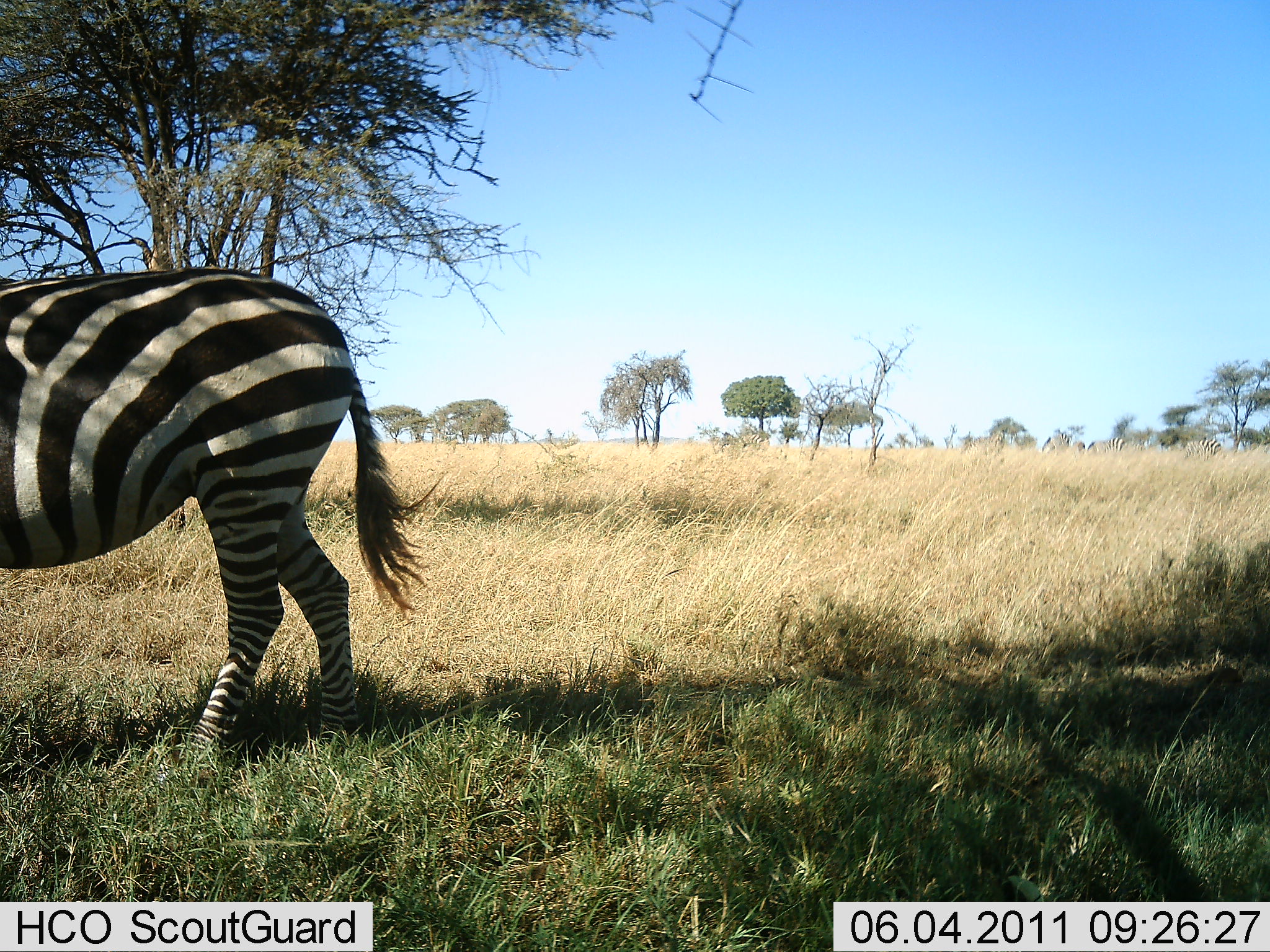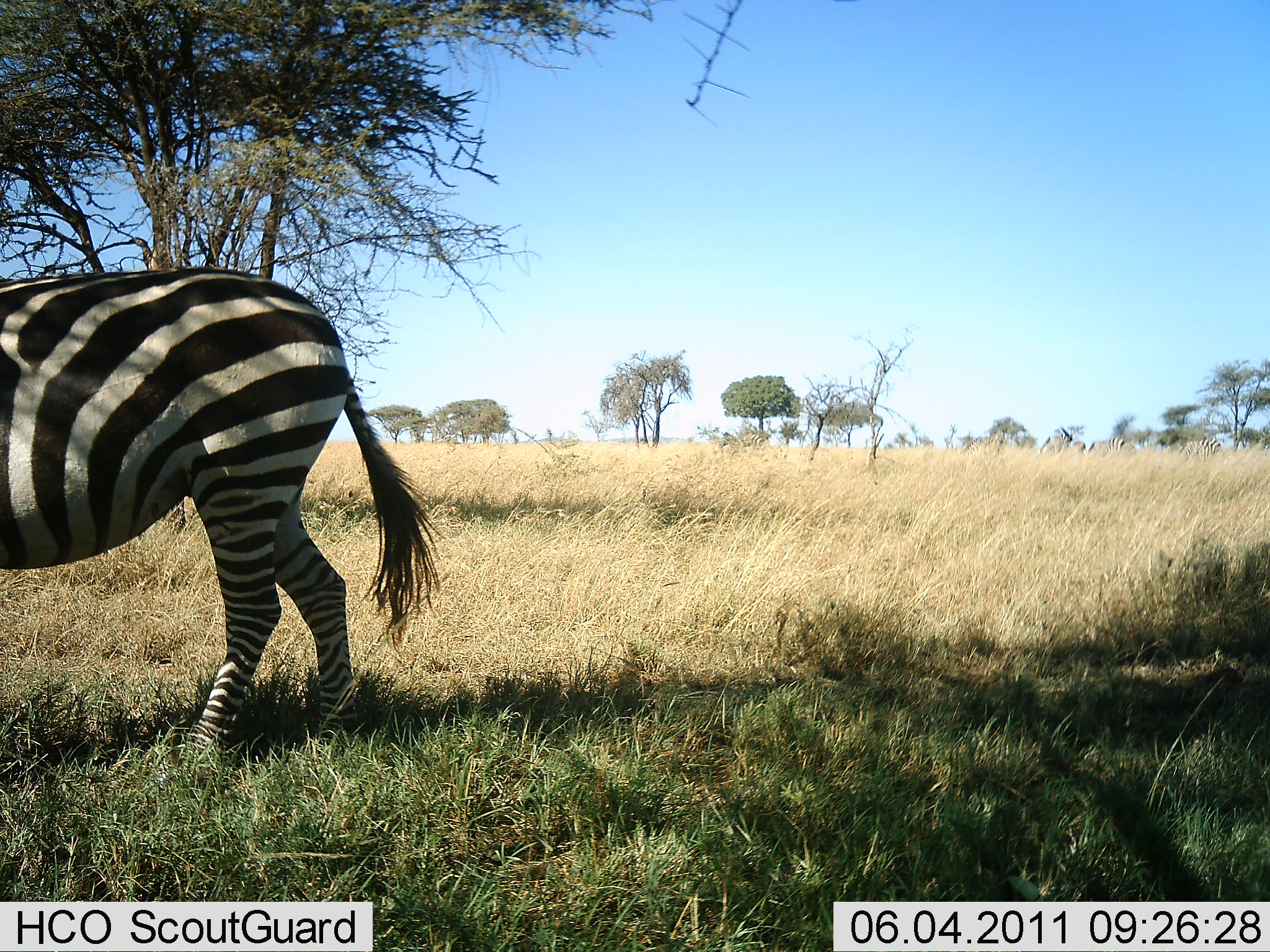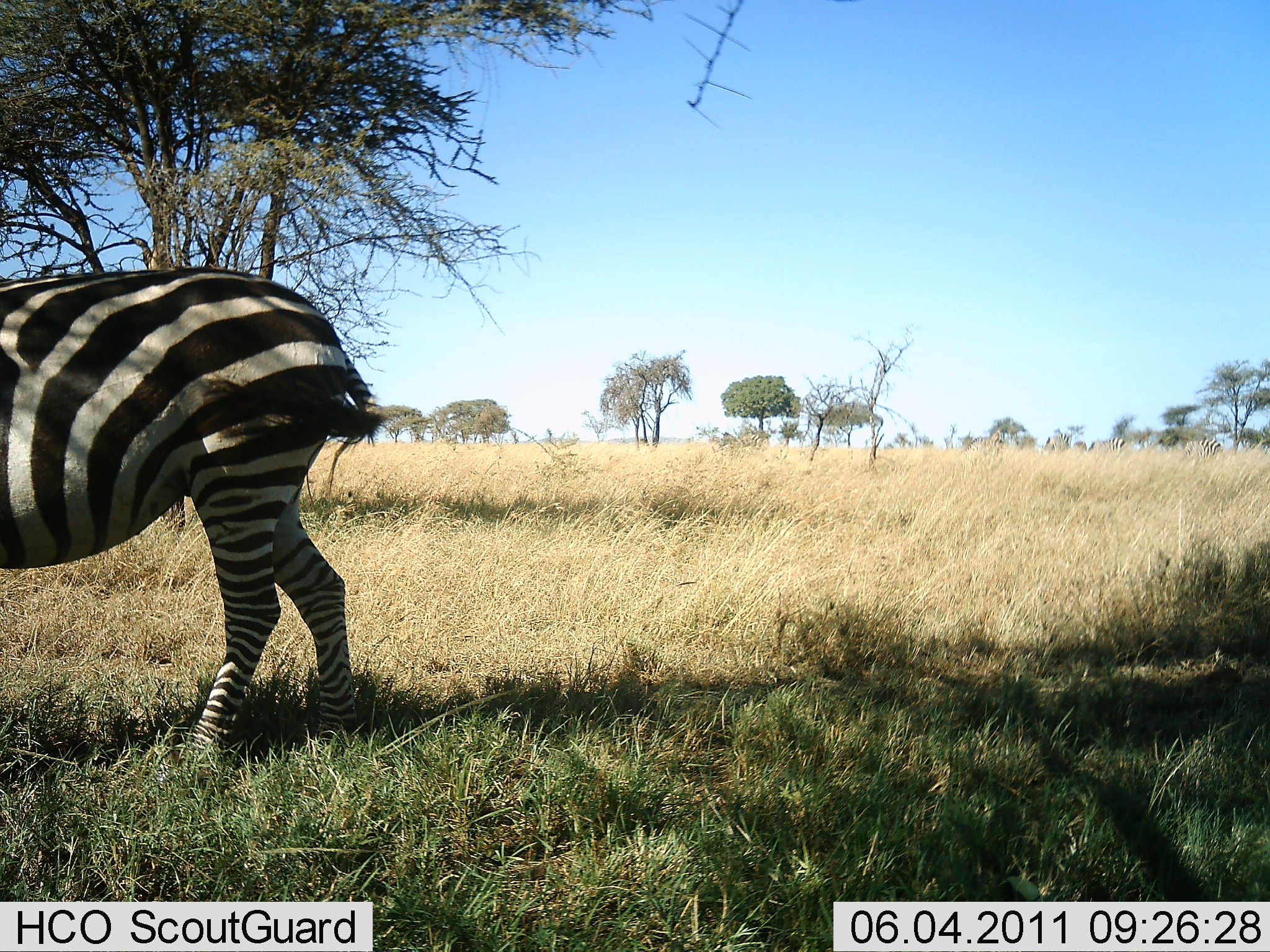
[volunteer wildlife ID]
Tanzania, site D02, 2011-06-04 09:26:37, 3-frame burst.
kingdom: Animalia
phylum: Chordata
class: Mammalia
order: Perissodactyla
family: Equidae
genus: Equus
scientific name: Equus quagga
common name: plains zebra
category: zebra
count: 1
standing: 92%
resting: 0%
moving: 0%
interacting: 0%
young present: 0%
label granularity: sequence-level